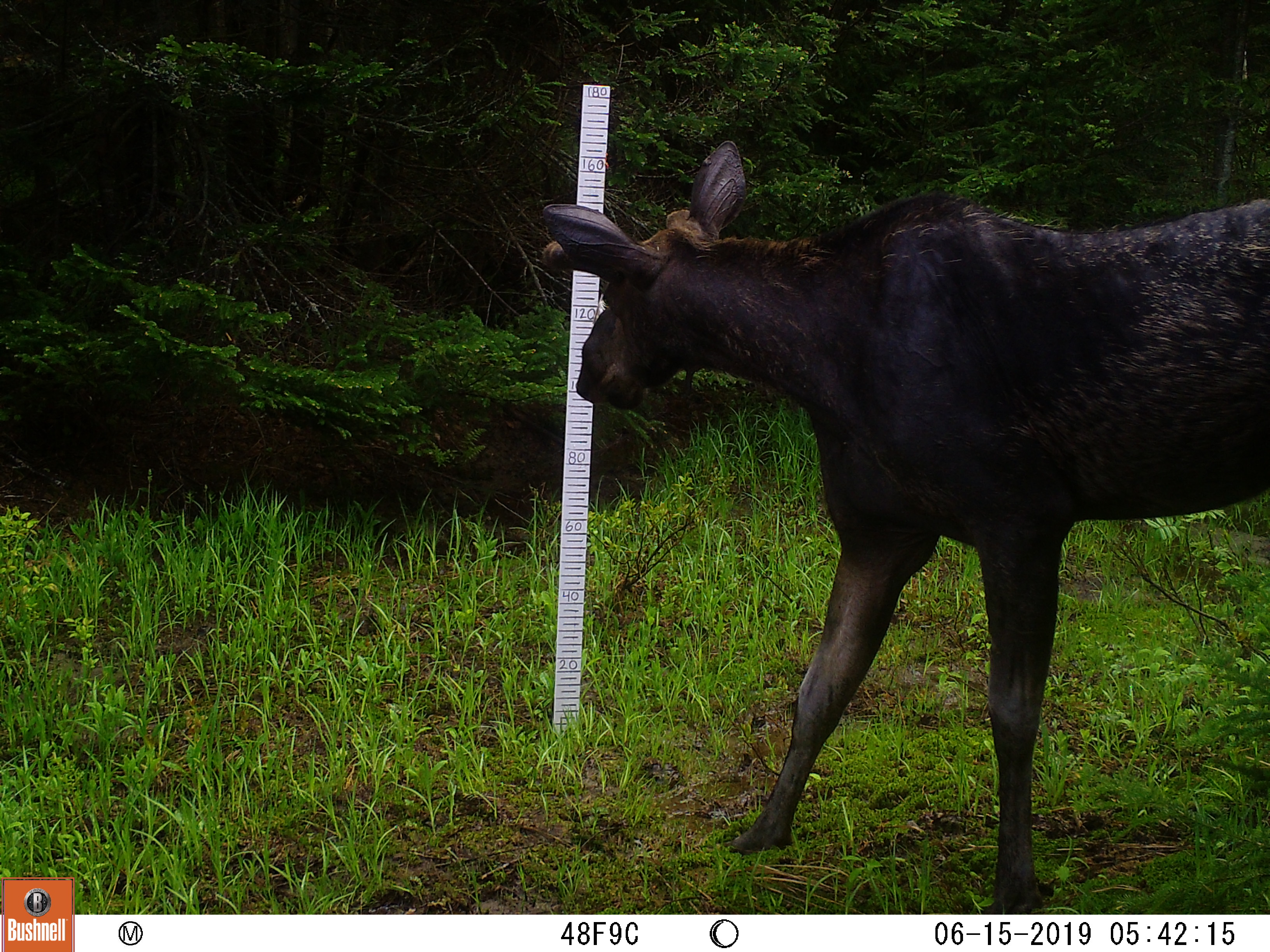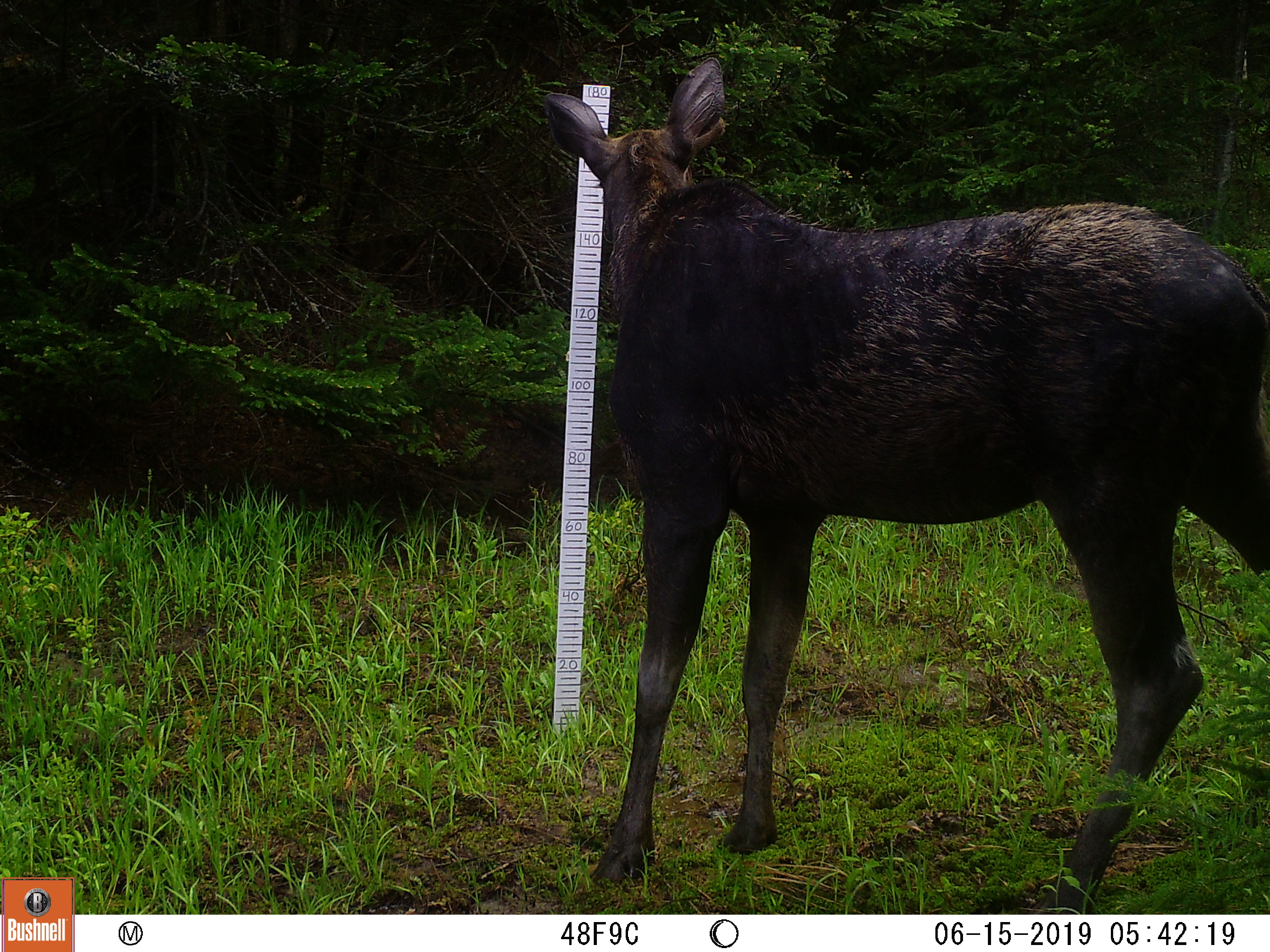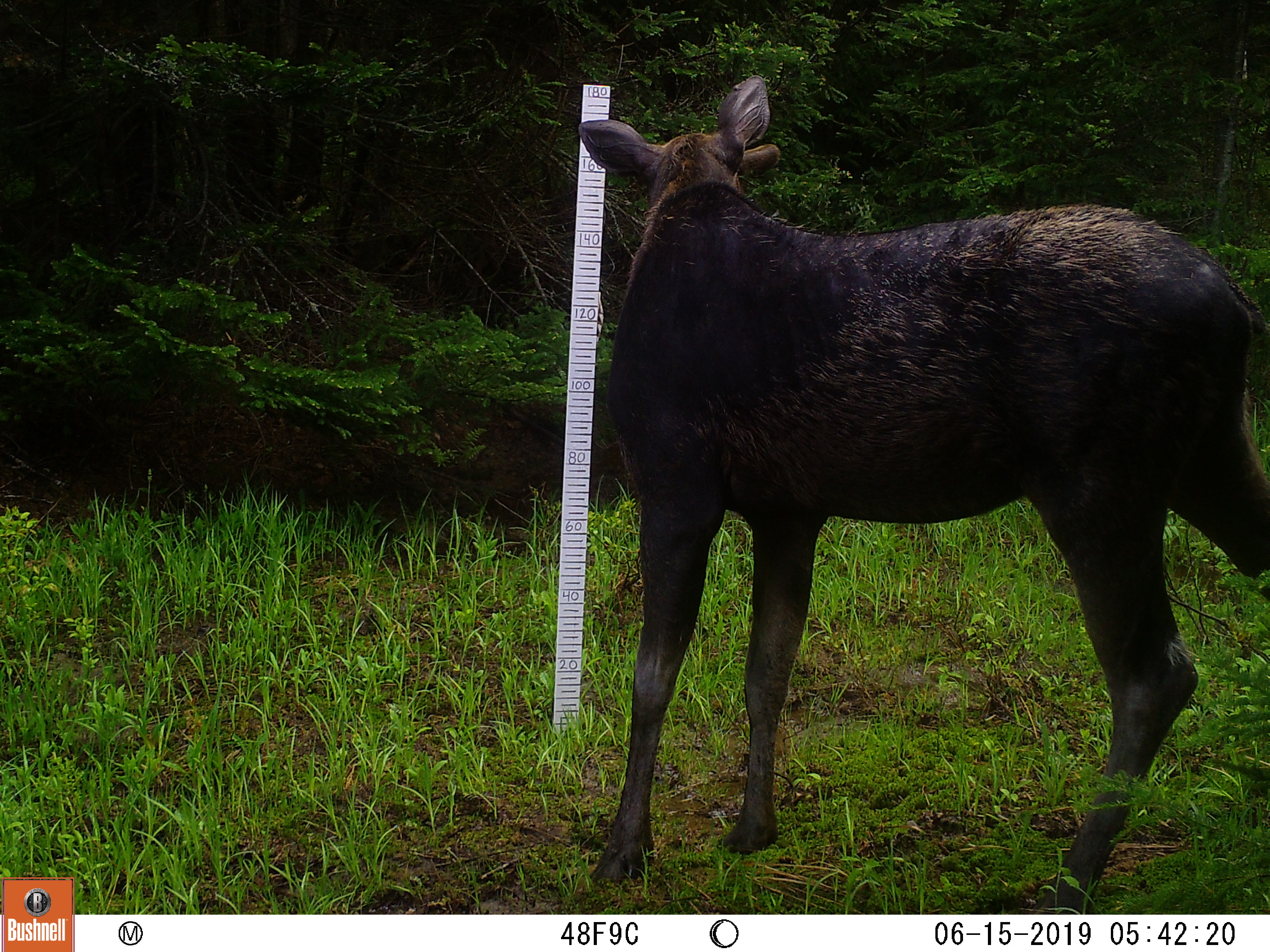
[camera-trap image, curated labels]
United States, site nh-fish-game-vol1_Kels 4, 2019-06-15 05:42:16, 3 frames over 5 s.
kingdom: Animalia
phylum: Chordata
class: Mammalia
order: Artiodactyla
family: Cervidae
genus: Alces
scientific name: Alces alces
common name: moose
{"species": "moose (Alces alces)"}